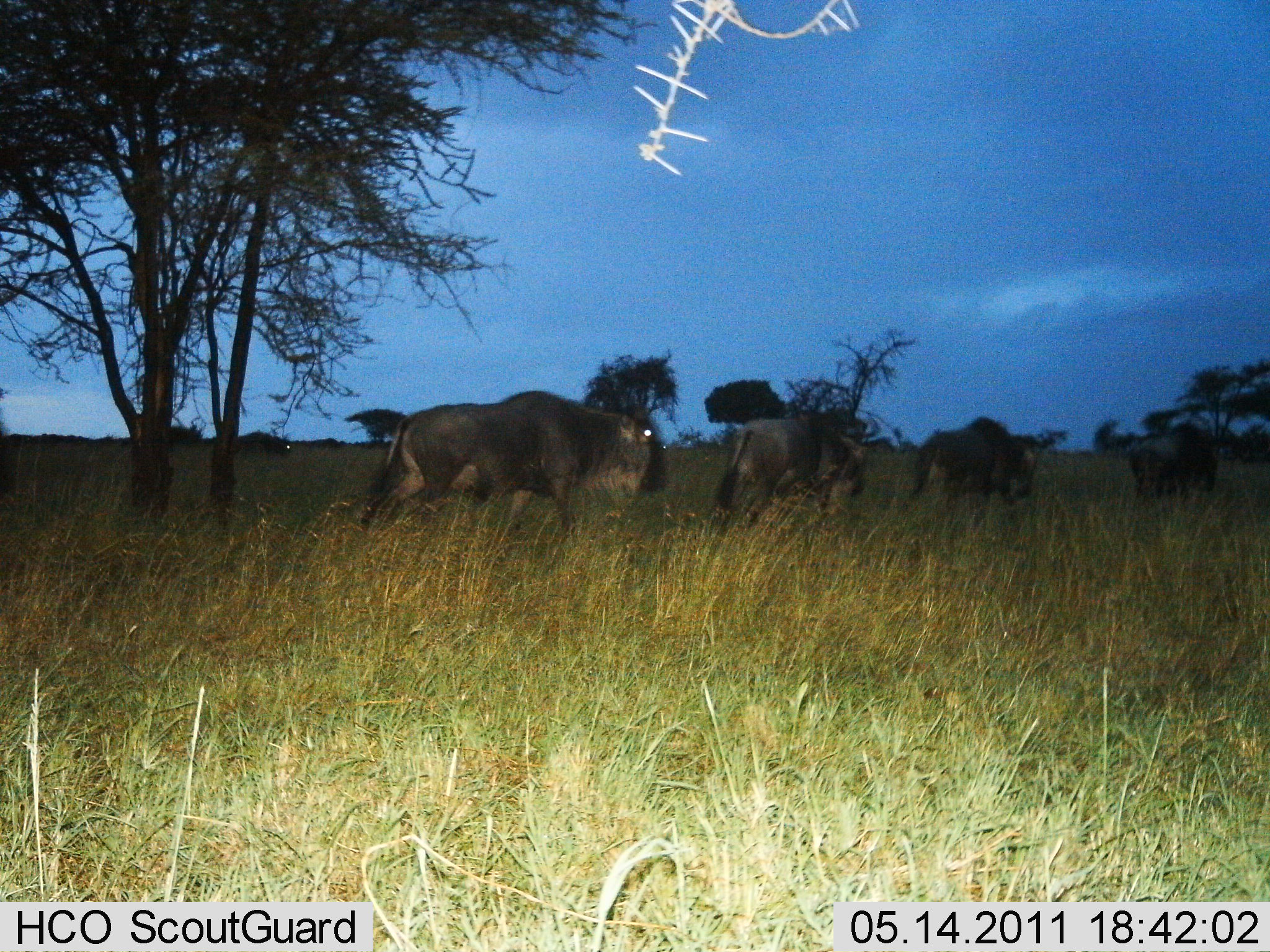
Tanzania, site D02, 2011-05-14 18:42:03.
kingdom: Animalia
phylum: Chordata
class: Mammalia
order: Artiodactyla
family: Bovidae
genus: Connochaetes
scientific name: Connochaetes taurinus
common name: blue wildebeest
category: wildebeest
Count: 4.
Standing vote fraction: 0%.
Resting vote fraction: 0%.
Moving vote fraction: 100%.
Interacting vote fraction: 0%.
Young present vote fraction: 0%.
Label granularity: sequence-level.